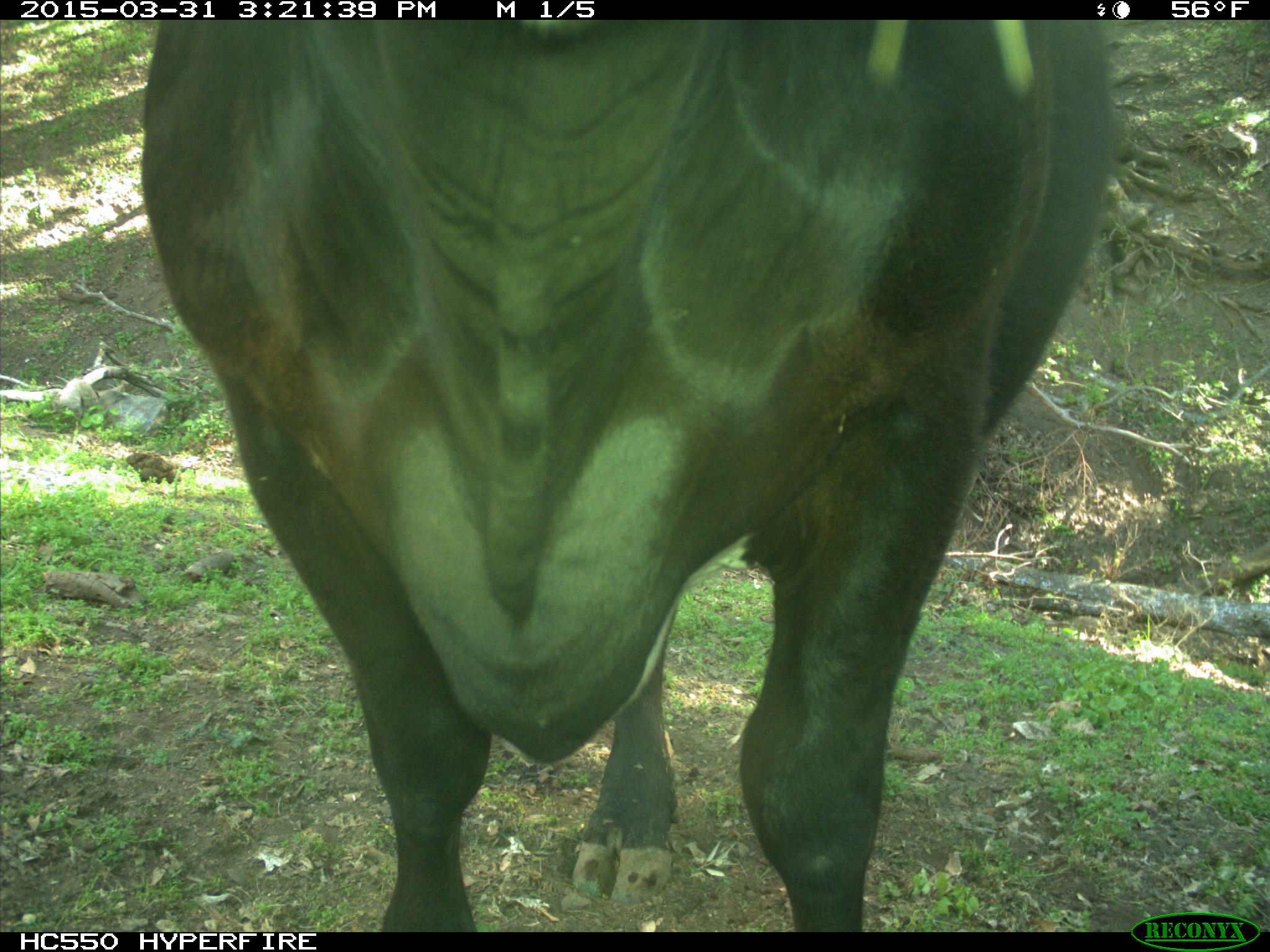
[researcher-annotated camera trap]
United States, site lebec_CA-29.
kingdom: Animalia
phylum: Chordata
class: Mammalia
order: Artiodactyla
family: Bovidae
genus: Bos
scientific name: Bos taurus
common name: domestic cow